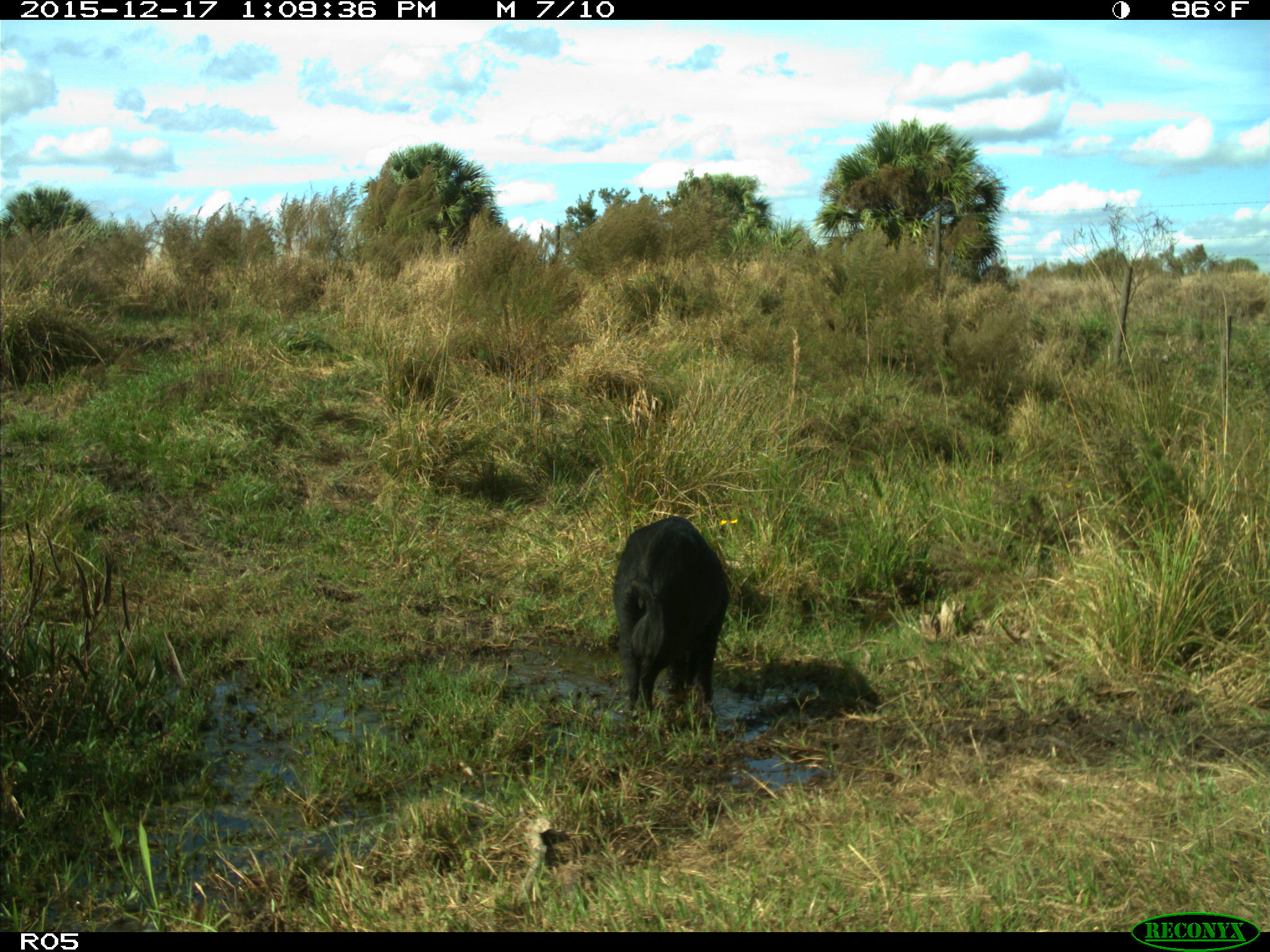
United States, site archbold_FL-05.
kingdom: Animalia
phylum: Chordata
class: Mammalia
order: Artiodactyla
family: Suidae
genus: Sus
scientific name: Sus scrofa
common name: wild boar